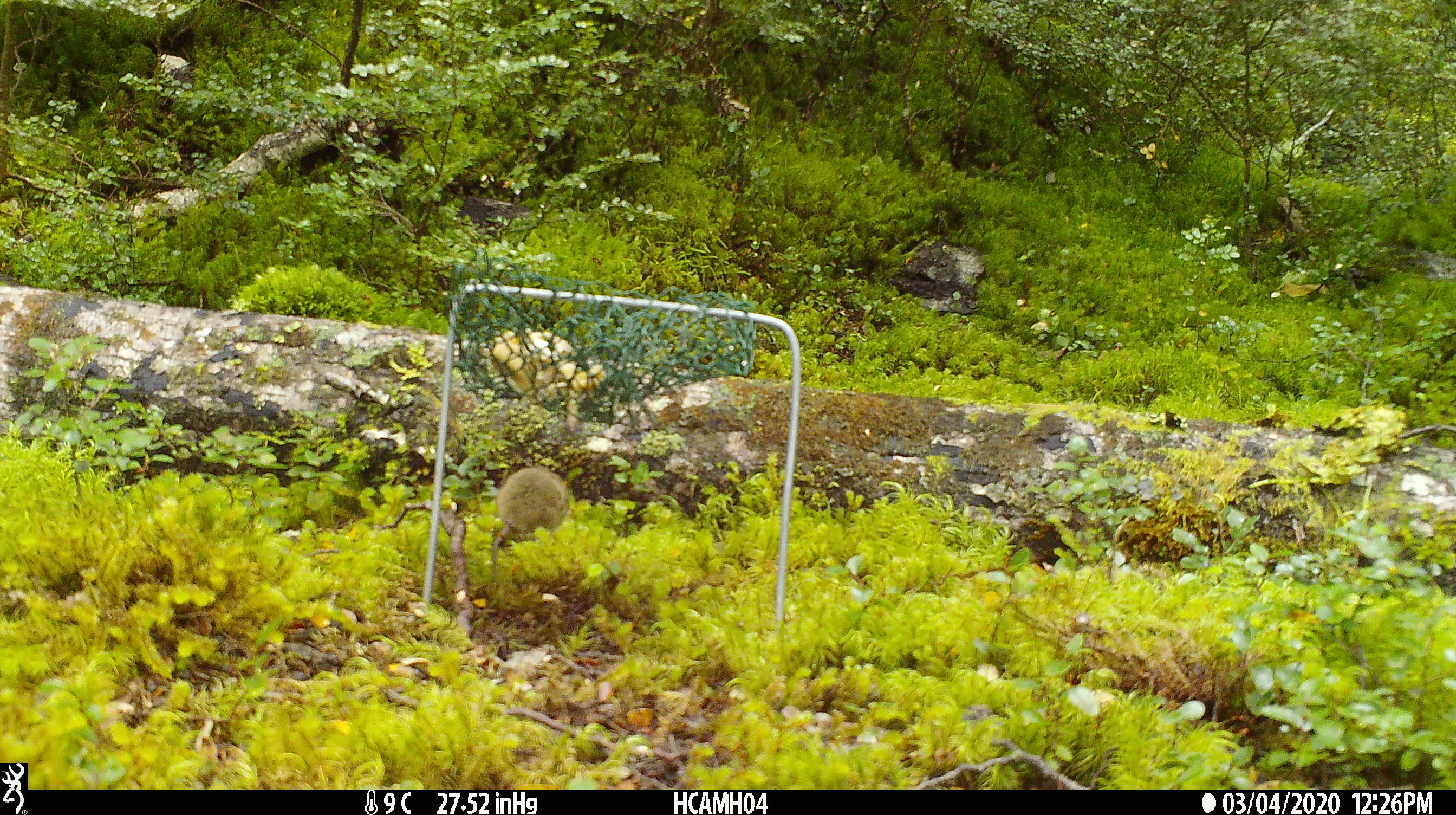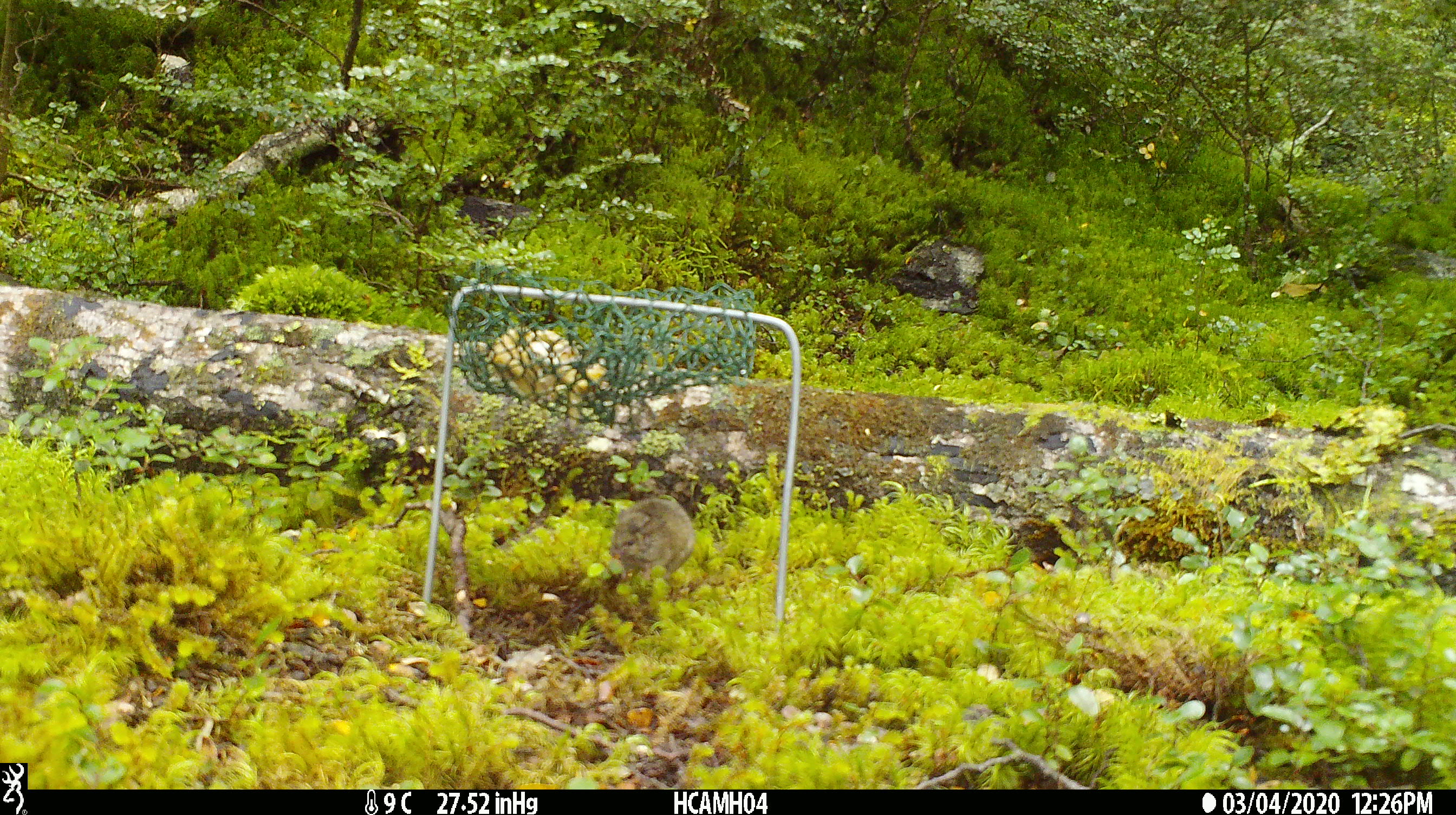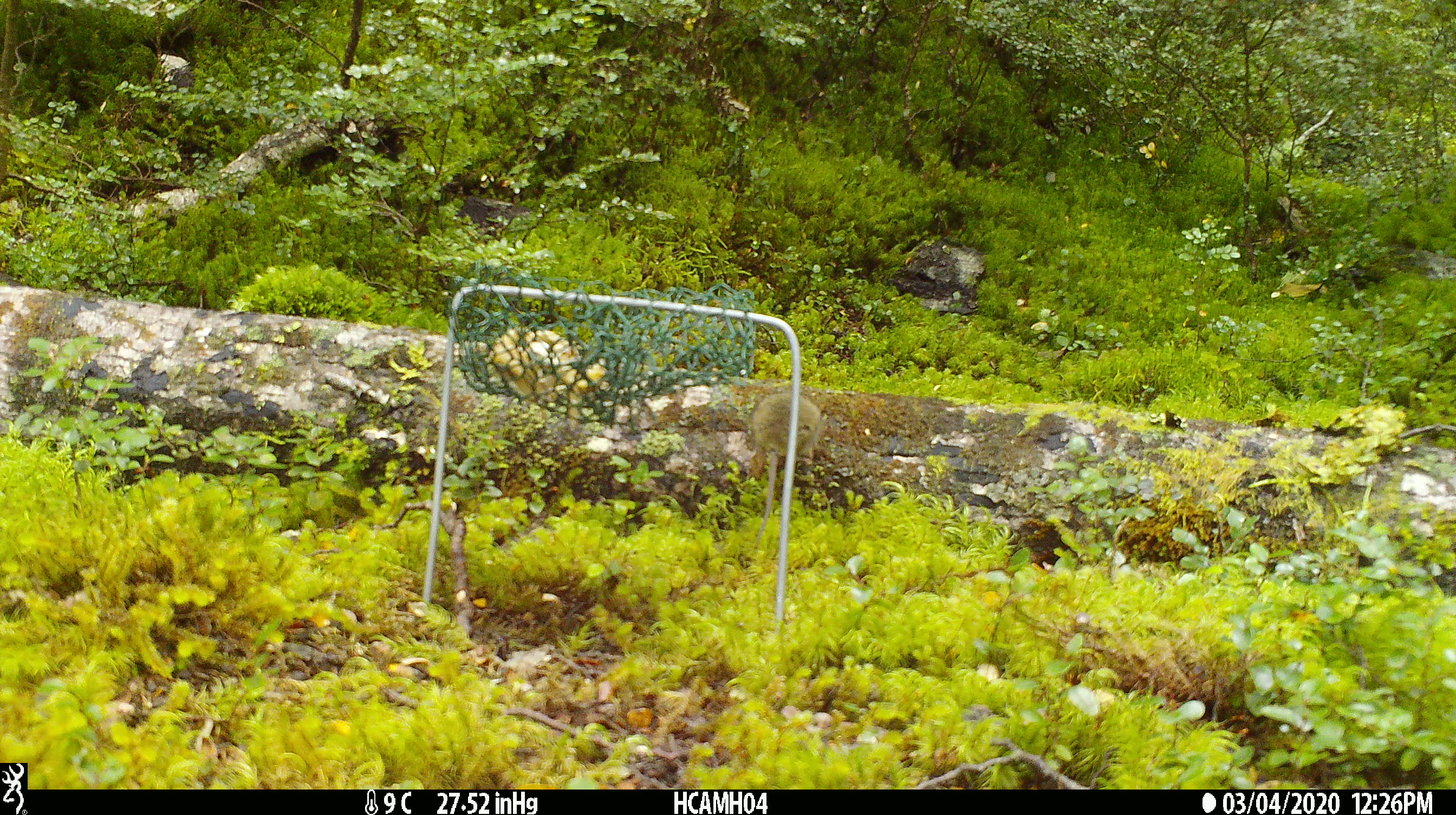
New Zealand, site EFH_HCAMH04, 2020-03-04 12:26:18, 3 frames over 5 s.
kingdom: Animalia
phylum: Chordata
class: Mammalia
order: Rodentia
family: Muridae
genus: Mus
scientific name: Mus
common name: mouse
Mouse (Mus).